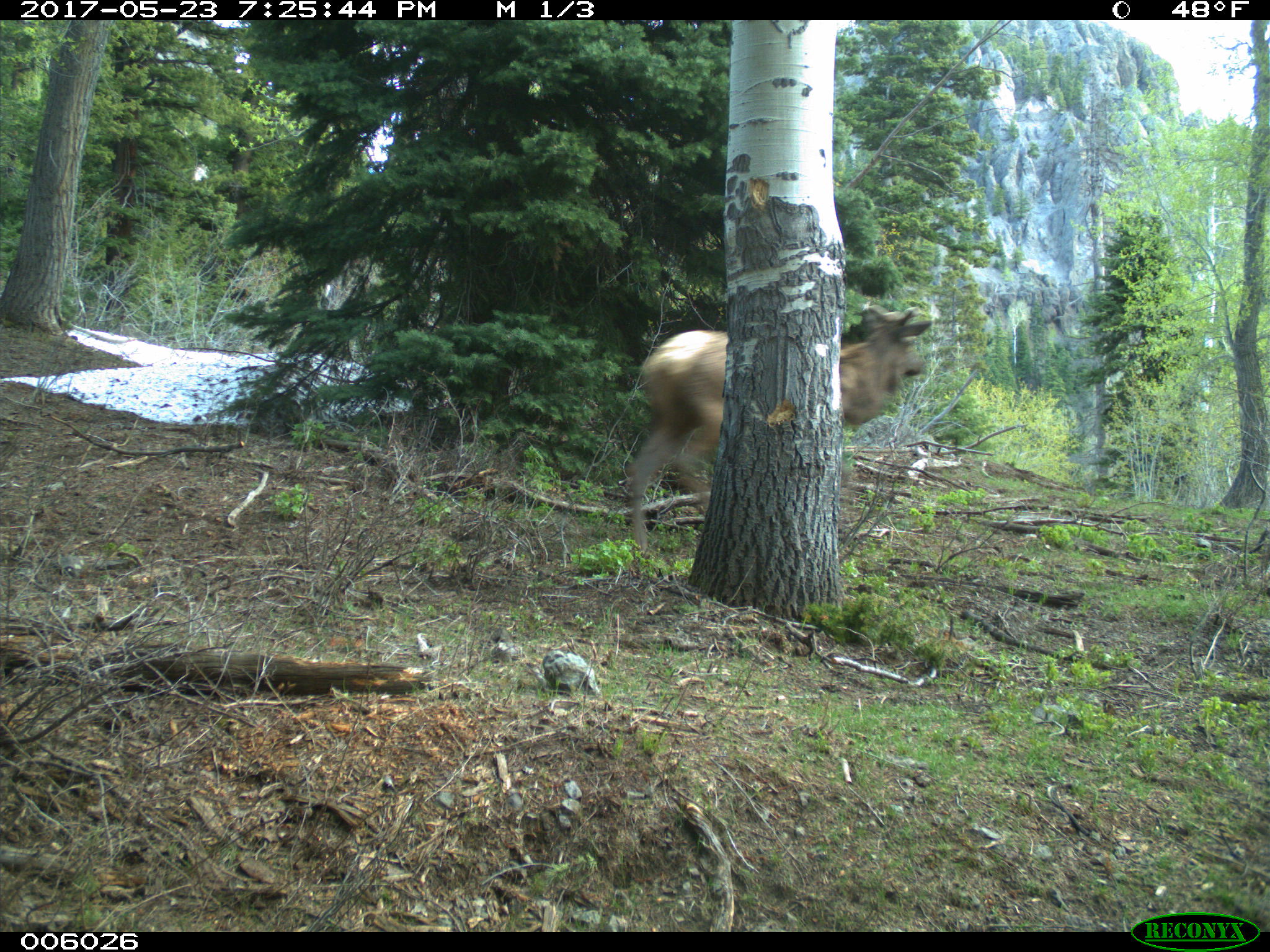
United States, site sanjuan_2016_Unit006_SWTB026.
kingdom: Animalia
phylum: Chordata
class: Mammalia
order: Artiodactyla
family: Cervidae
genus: Cervus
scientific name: Cervus elaphus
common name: red deer